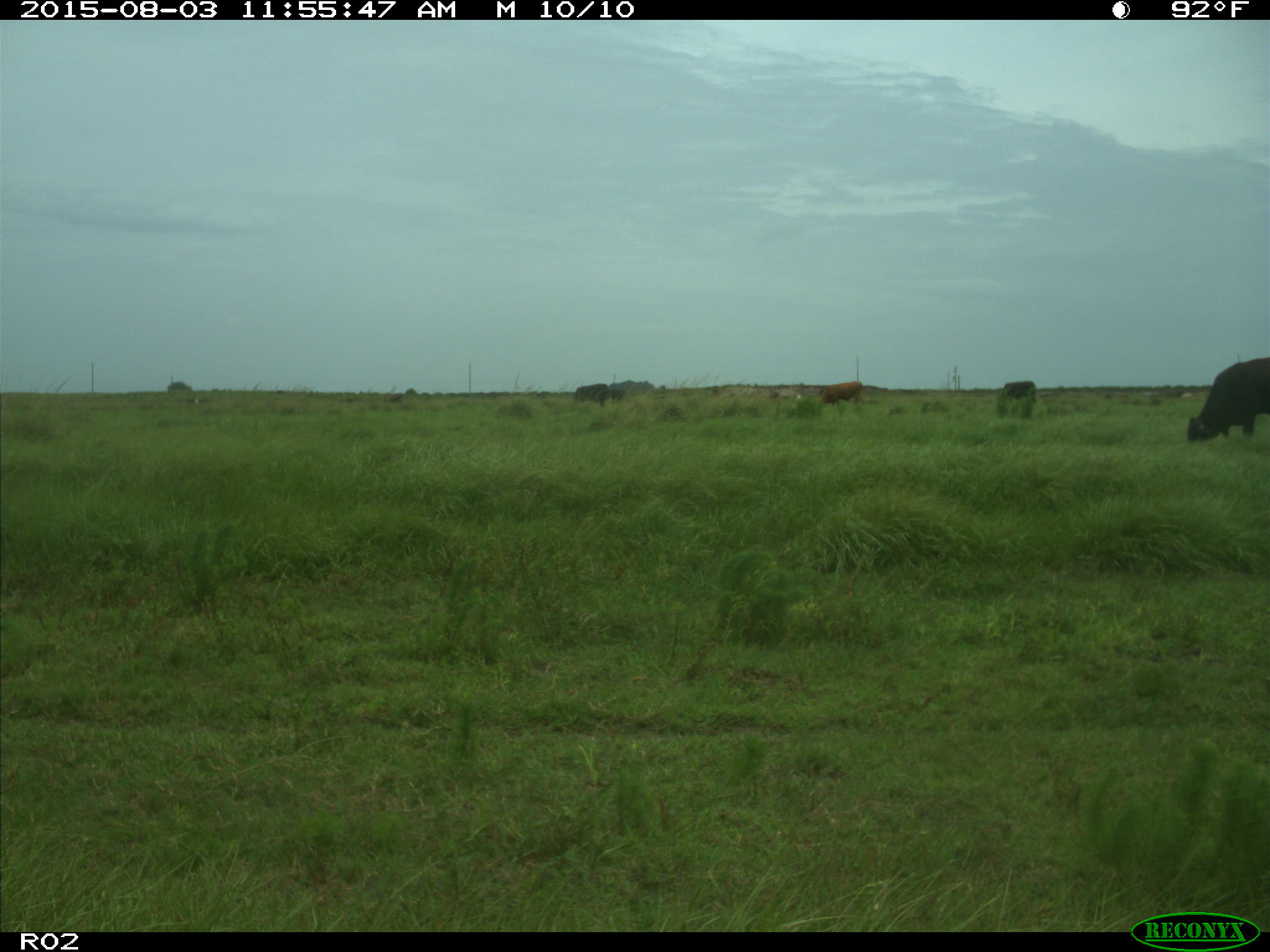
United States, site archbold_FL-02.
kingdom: Animalia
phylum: Chordata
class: Mammalia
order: Artiodactyla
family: Bovidae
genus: Bos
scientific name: Bos taurus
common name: domestic cow